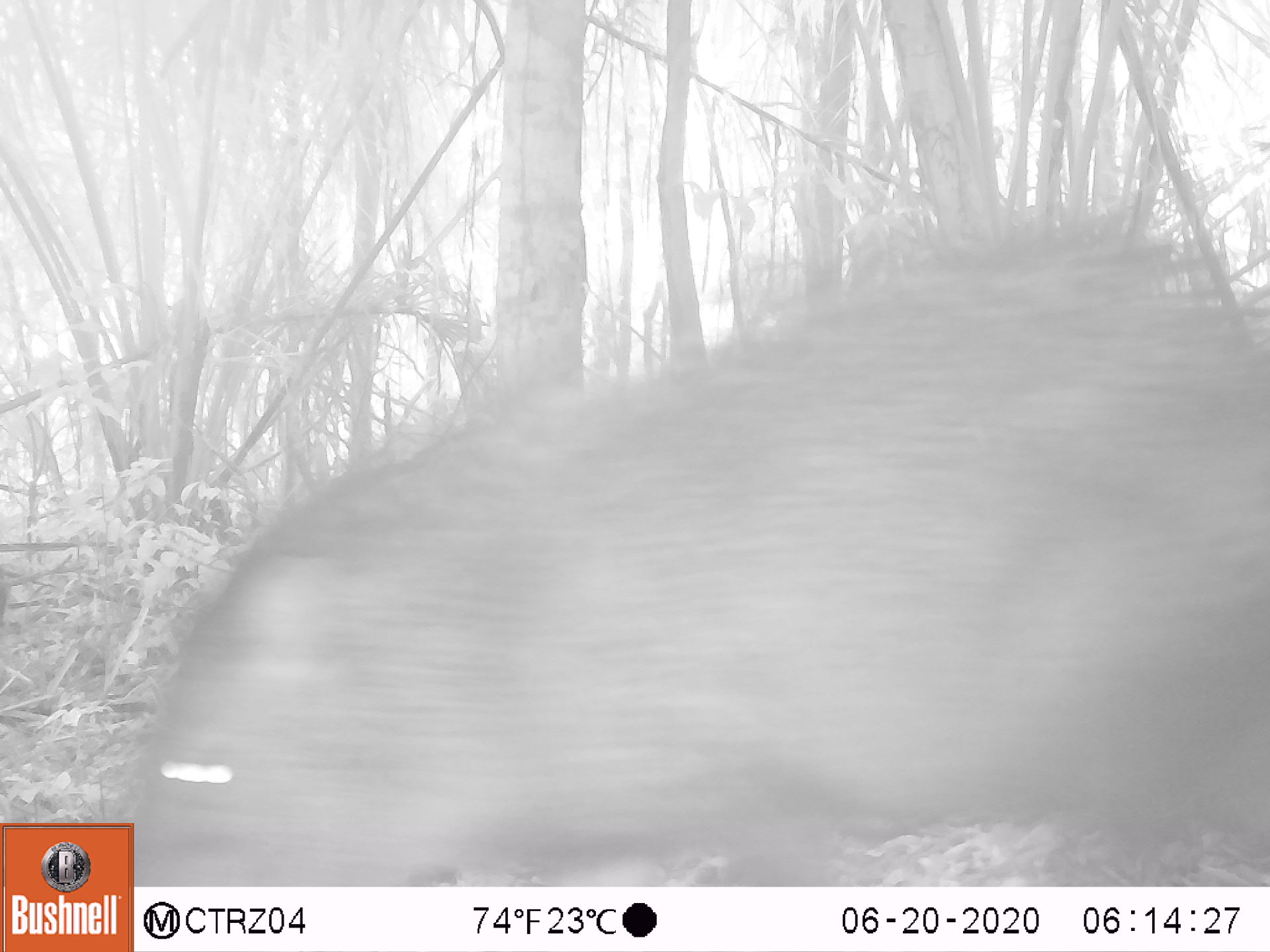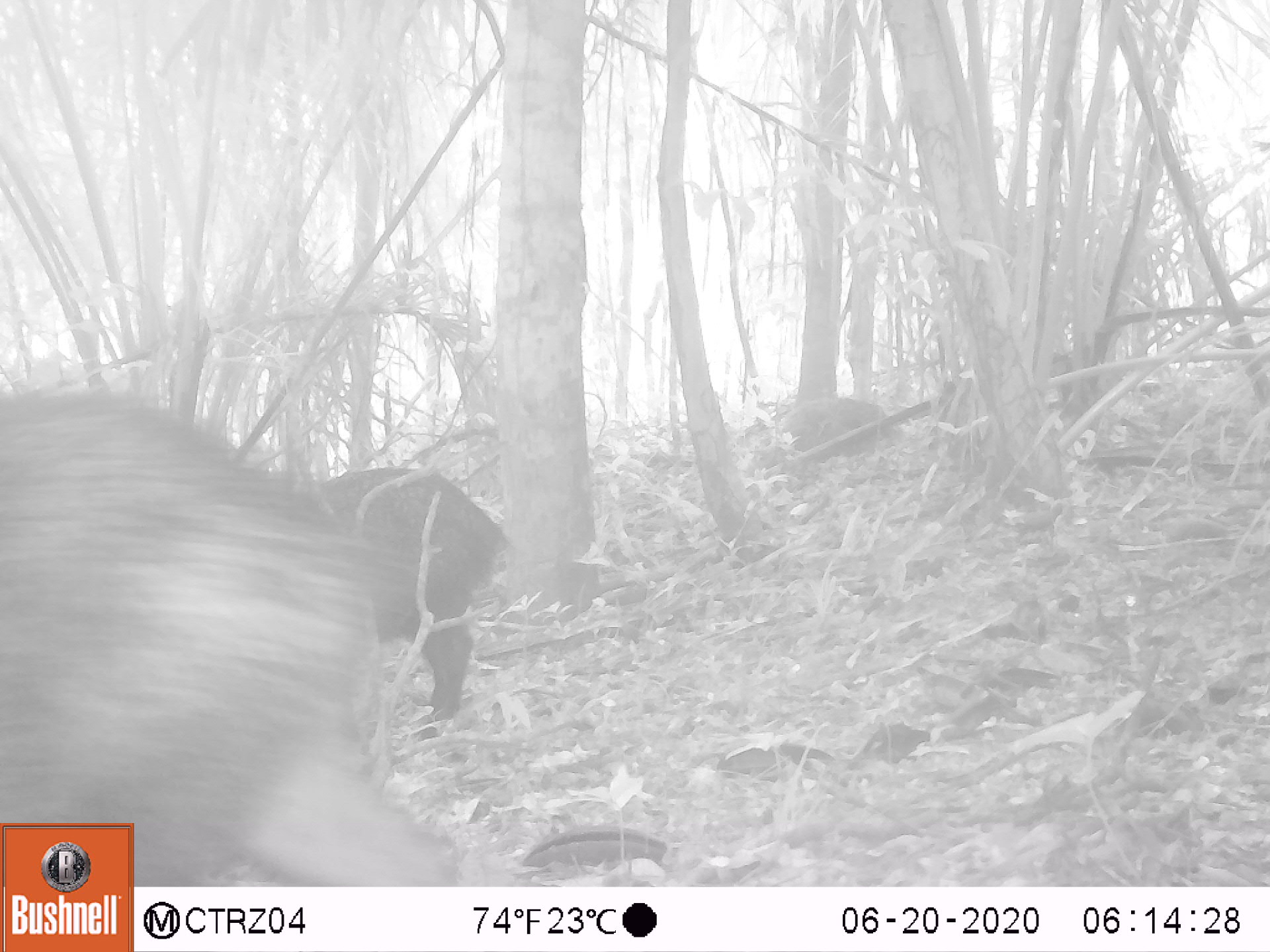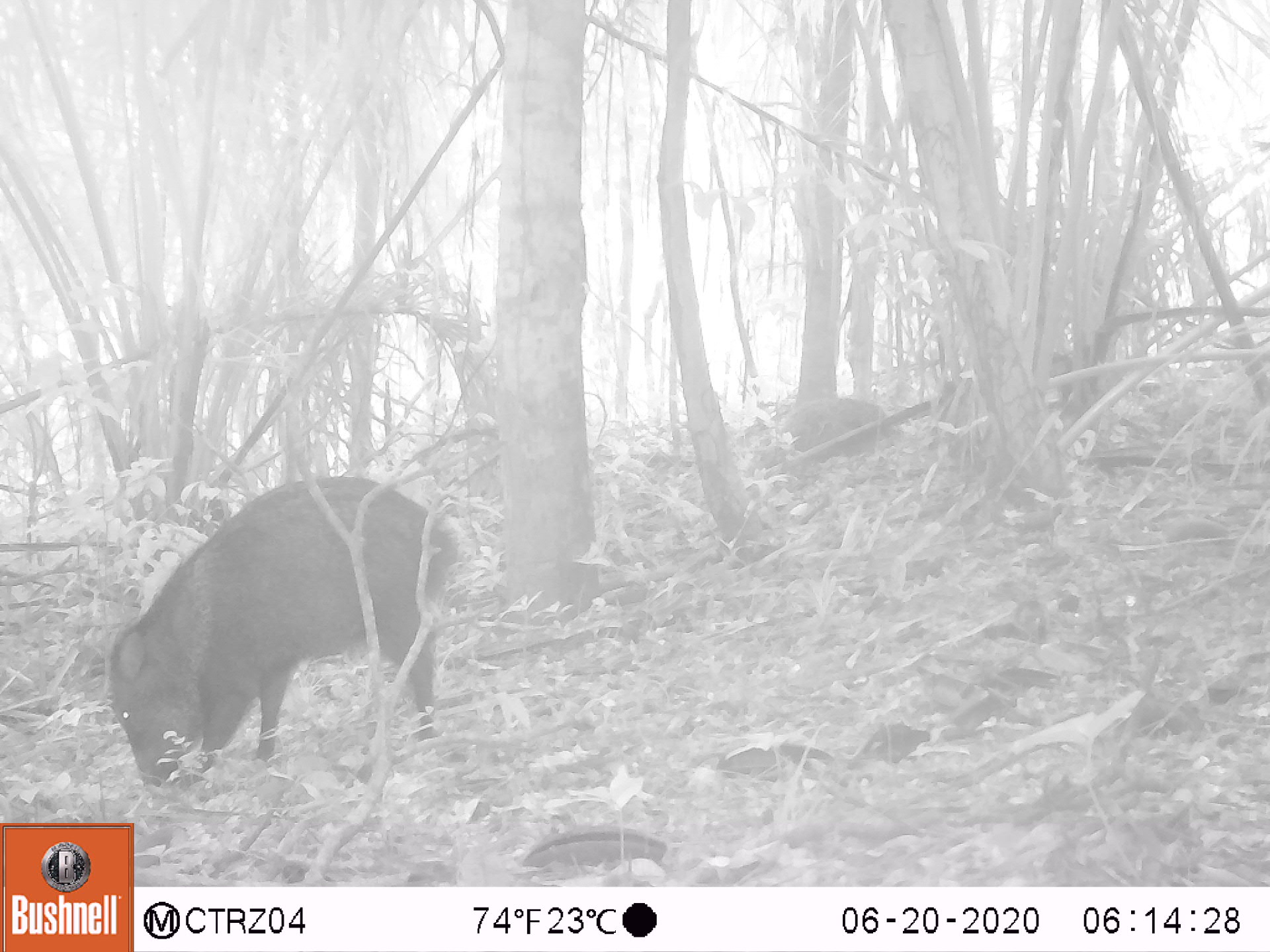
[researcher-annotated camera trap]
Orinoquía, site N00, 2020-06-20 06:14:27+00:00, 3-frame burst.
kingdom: Animalia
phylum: Chordata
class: Mammalia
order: Artiodactyla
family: Tayassuidae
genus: Pecari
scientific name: Pecari tajacu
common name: collared peccary